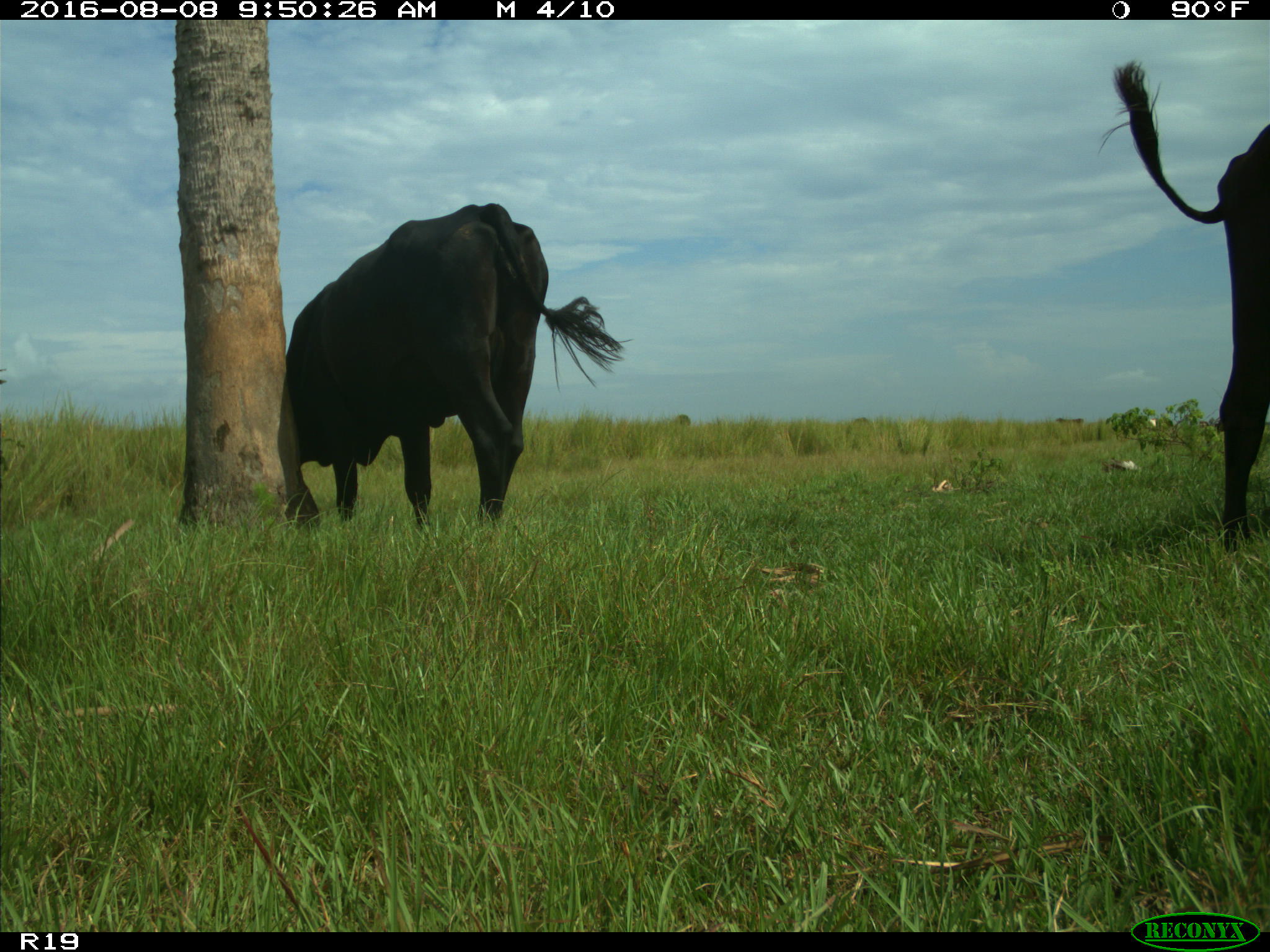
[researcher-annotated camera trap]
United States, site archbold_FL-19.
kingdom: Animalia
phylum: Chordata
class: Mammalia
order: Artiodactyla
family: Bovidae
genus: Bos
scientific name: Bos taurus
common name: domestic cow